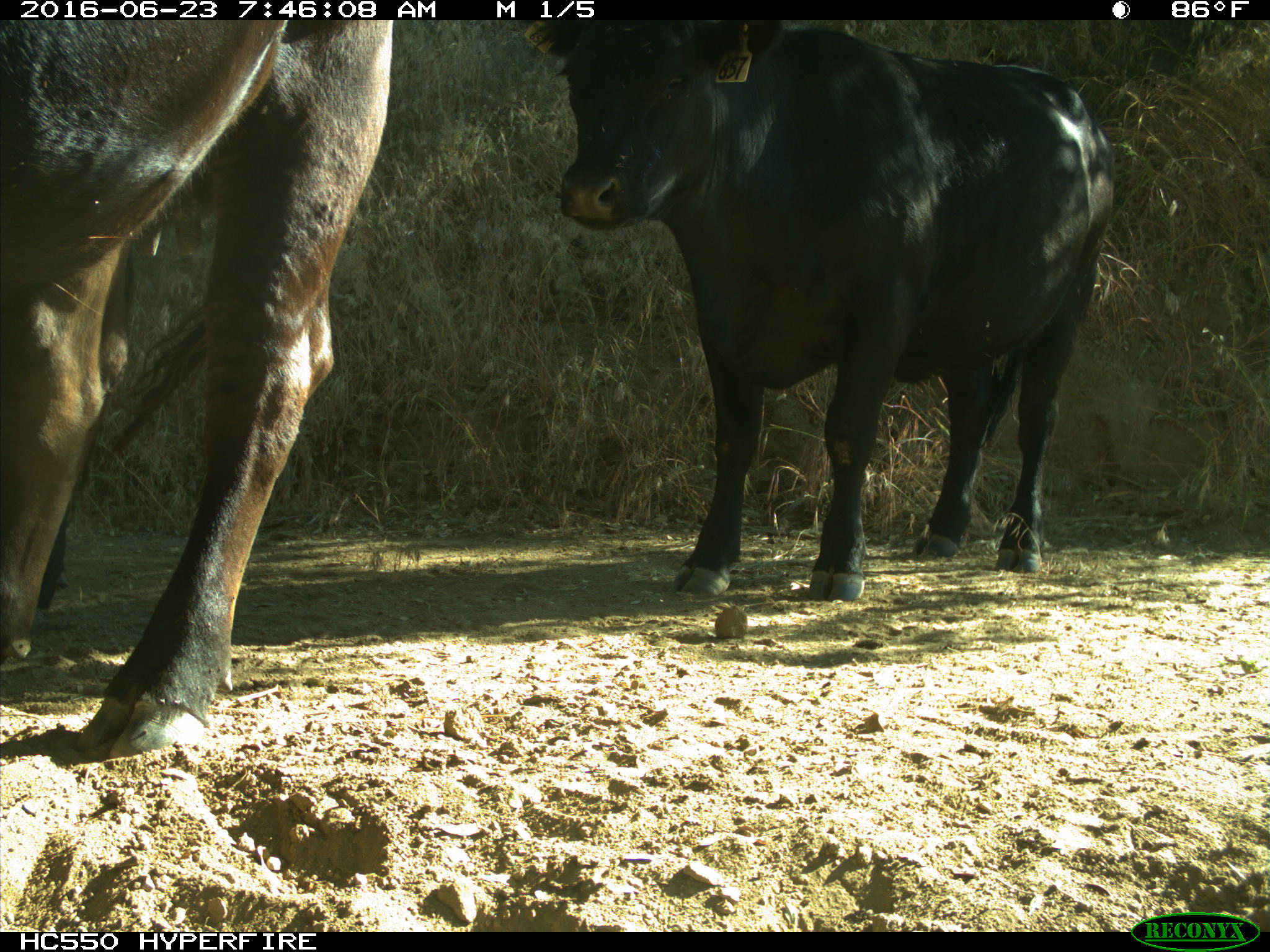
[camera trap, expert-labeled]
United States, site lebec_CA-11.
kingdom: Animalia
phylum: Chordata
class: Mammalia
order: Artiodactyla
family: Bovidae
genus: Bos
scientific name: Bos taurus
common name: domestic cow